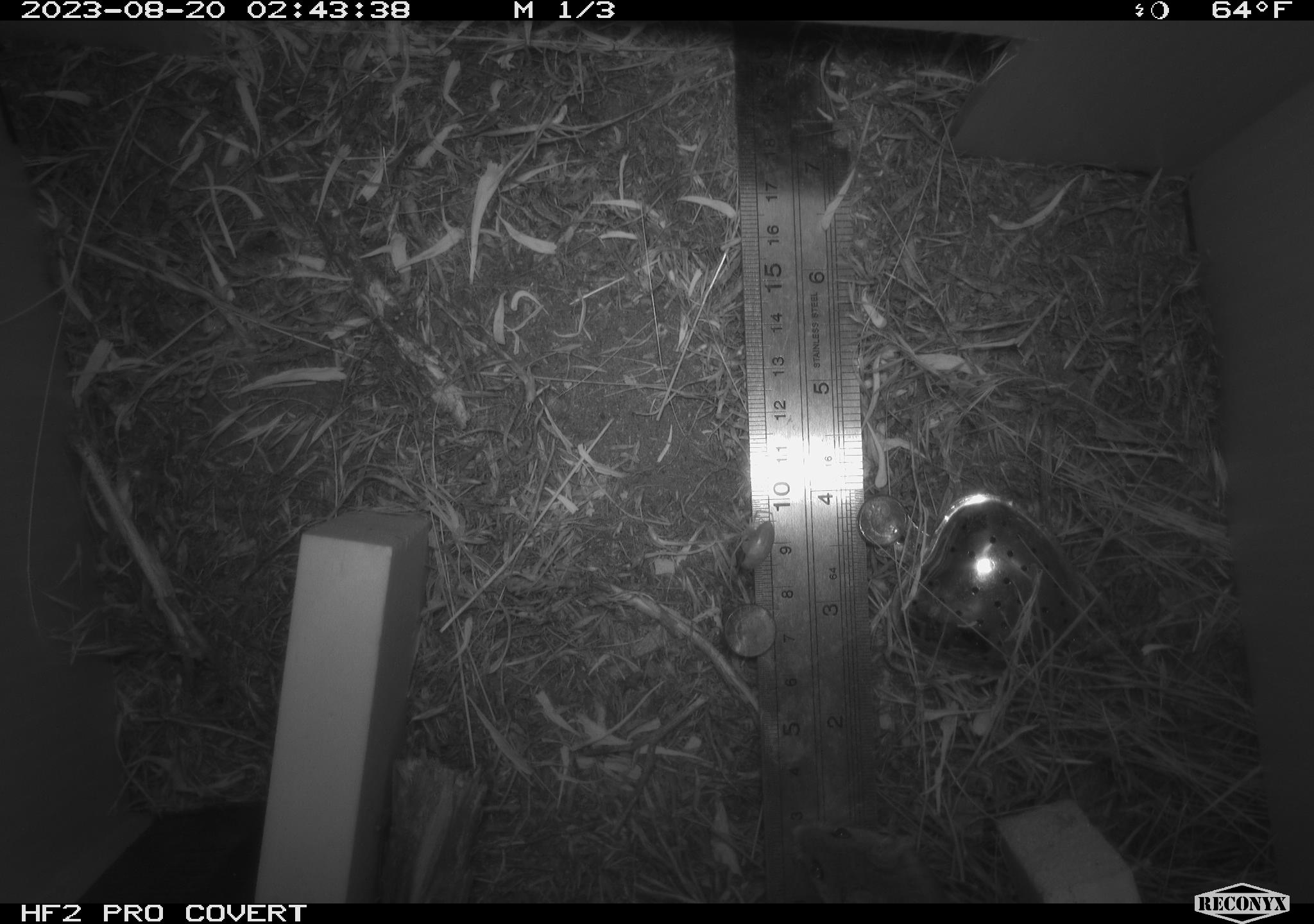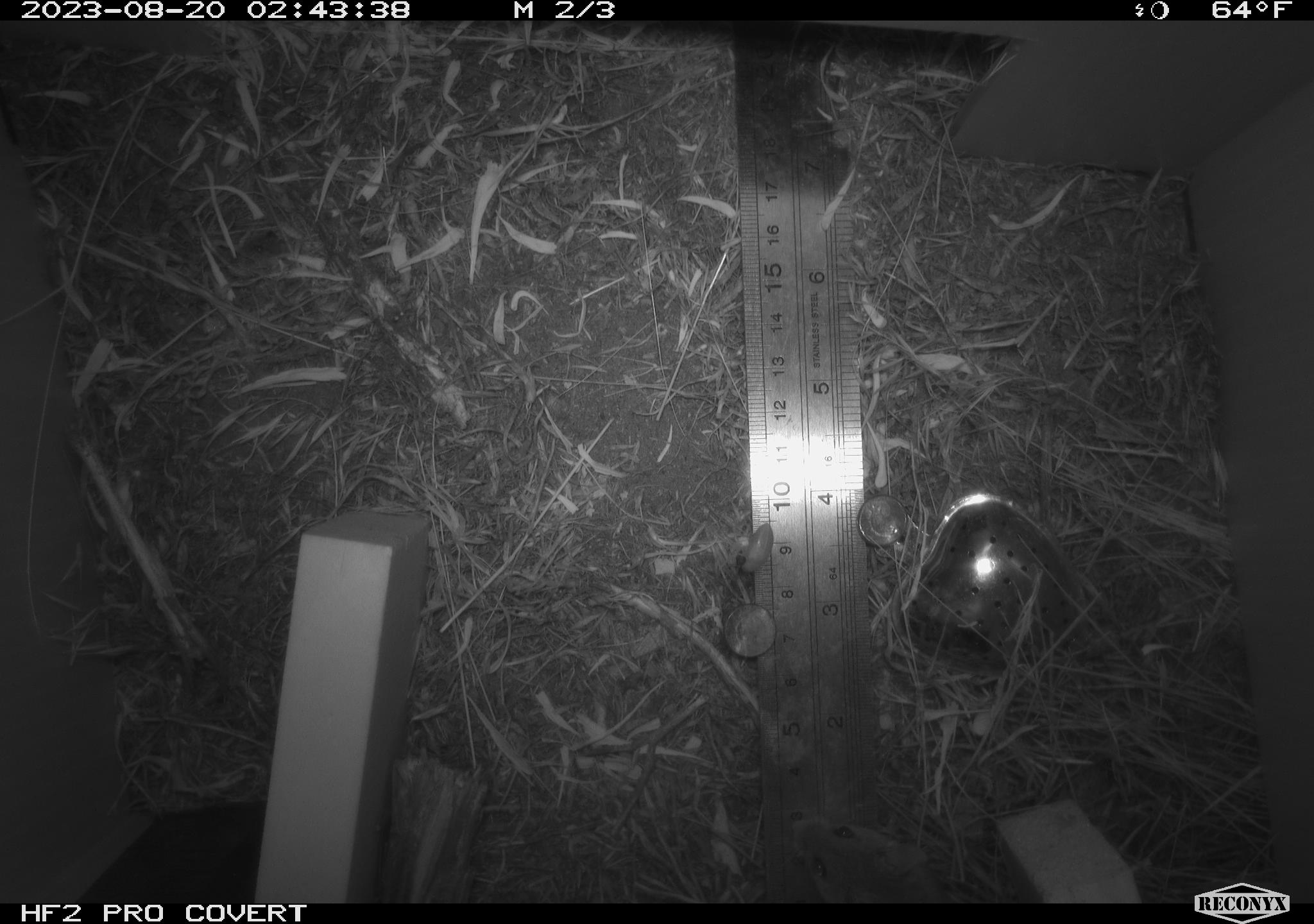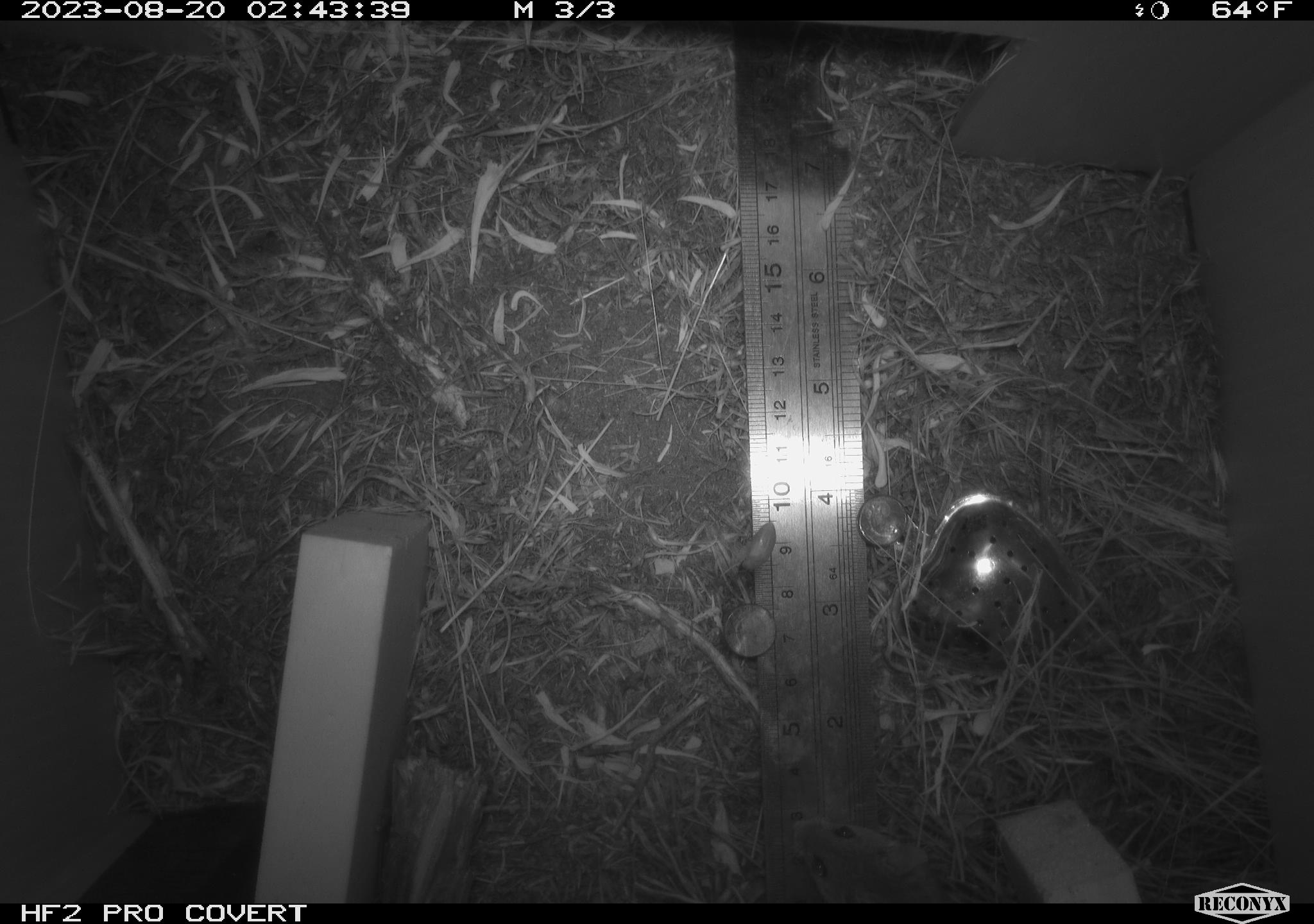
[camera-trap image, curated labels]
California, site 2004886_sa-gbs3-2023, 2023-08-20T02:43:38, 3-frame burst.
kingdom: Animalia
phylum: Chordata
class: Mammalia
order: Rodentia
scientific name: Rodentia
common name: mouse species